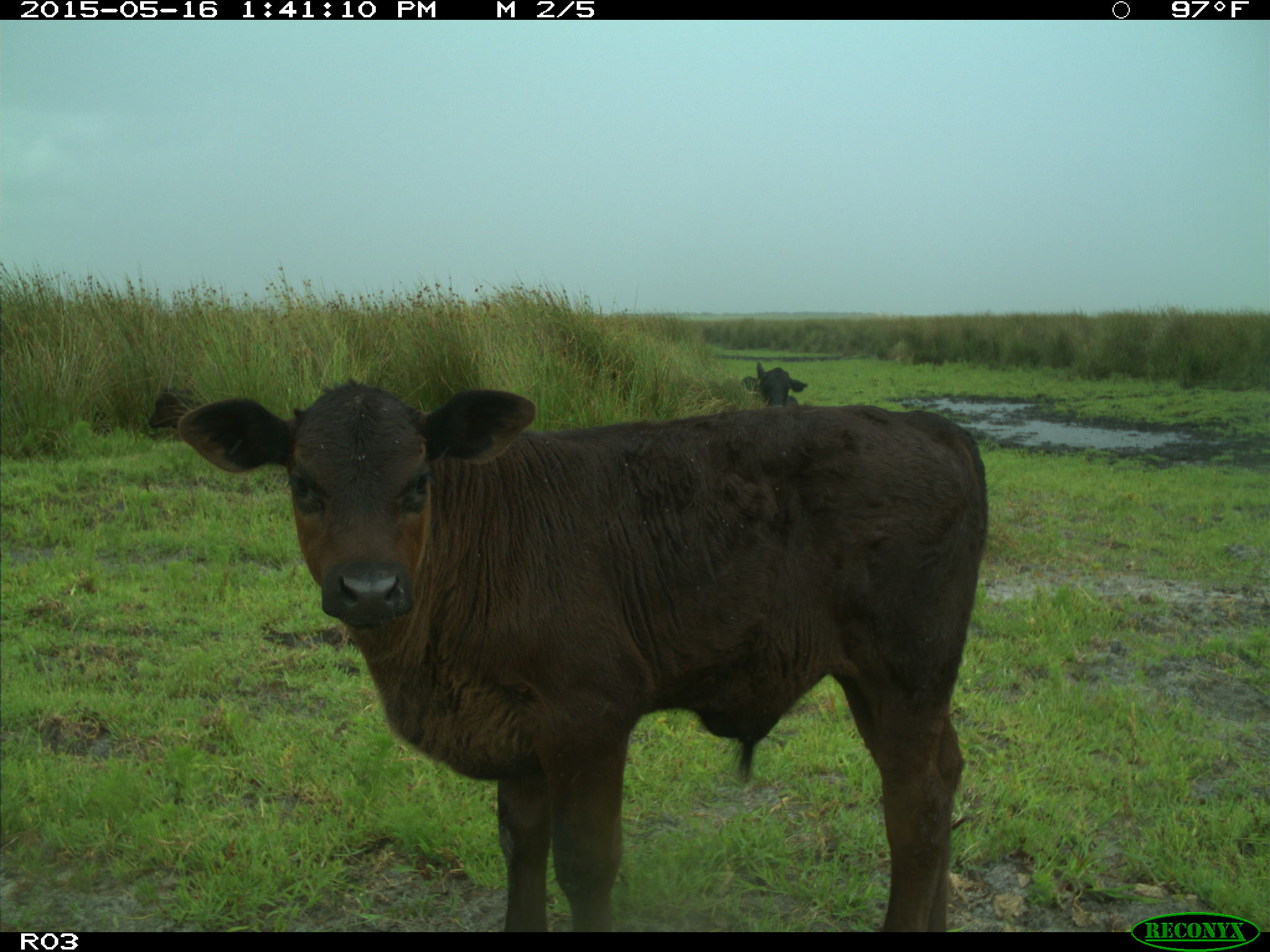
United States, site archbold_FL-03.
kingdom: Animalia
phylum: Chordata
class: Mammalia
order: Artiodactyla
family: Bovidae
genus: Bos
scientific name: Bos taurus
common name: domestic cow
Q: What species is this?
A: Bos taurus (domestic cow).